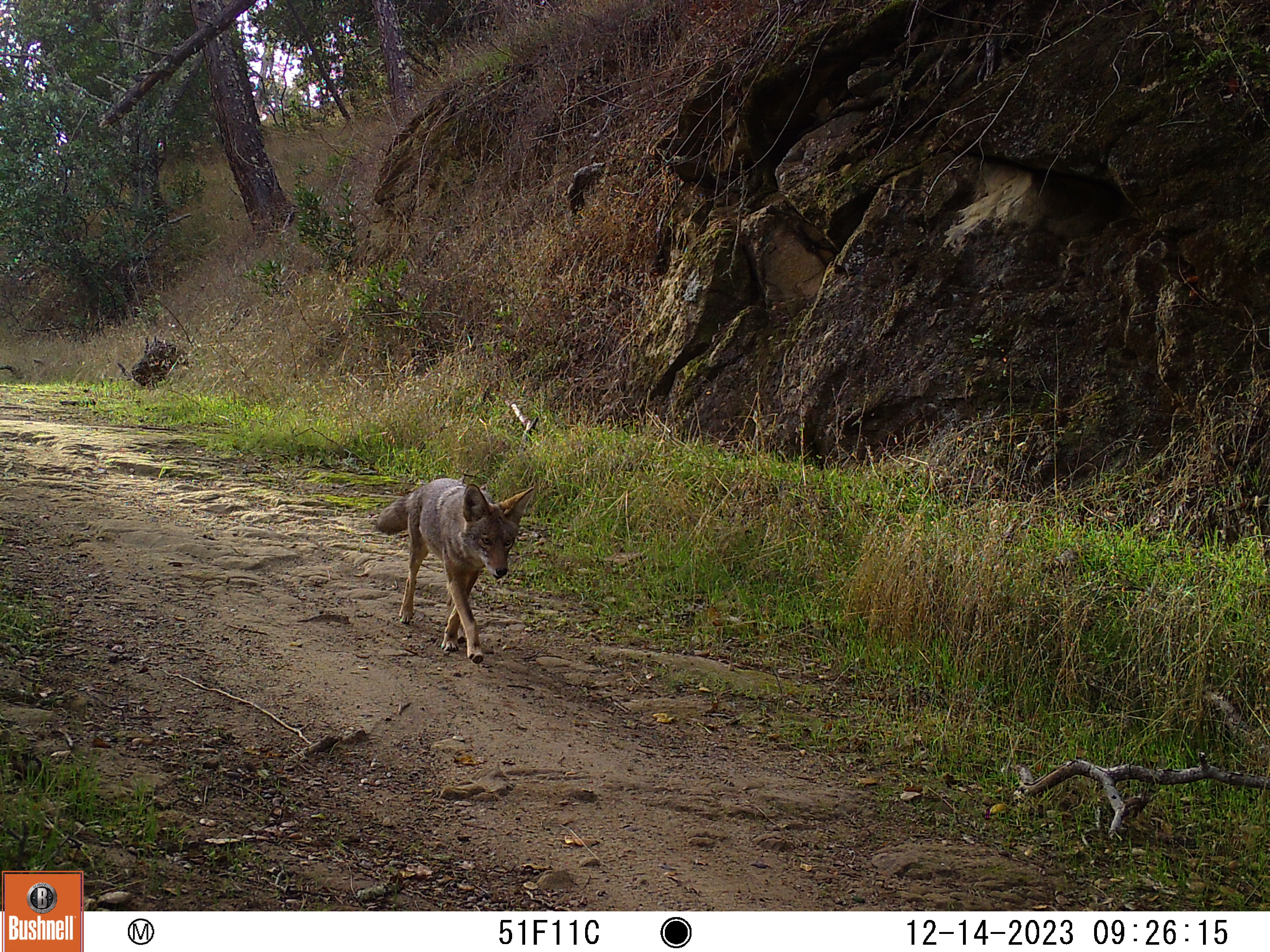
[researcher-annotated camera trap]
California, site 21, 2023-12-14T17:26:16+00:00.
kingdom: Animalia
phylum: Chordata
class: Mammalia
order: Carnivora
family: Canidae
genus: Canis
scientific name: Canis latrans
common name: coyote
Coyote (Canis latrans).